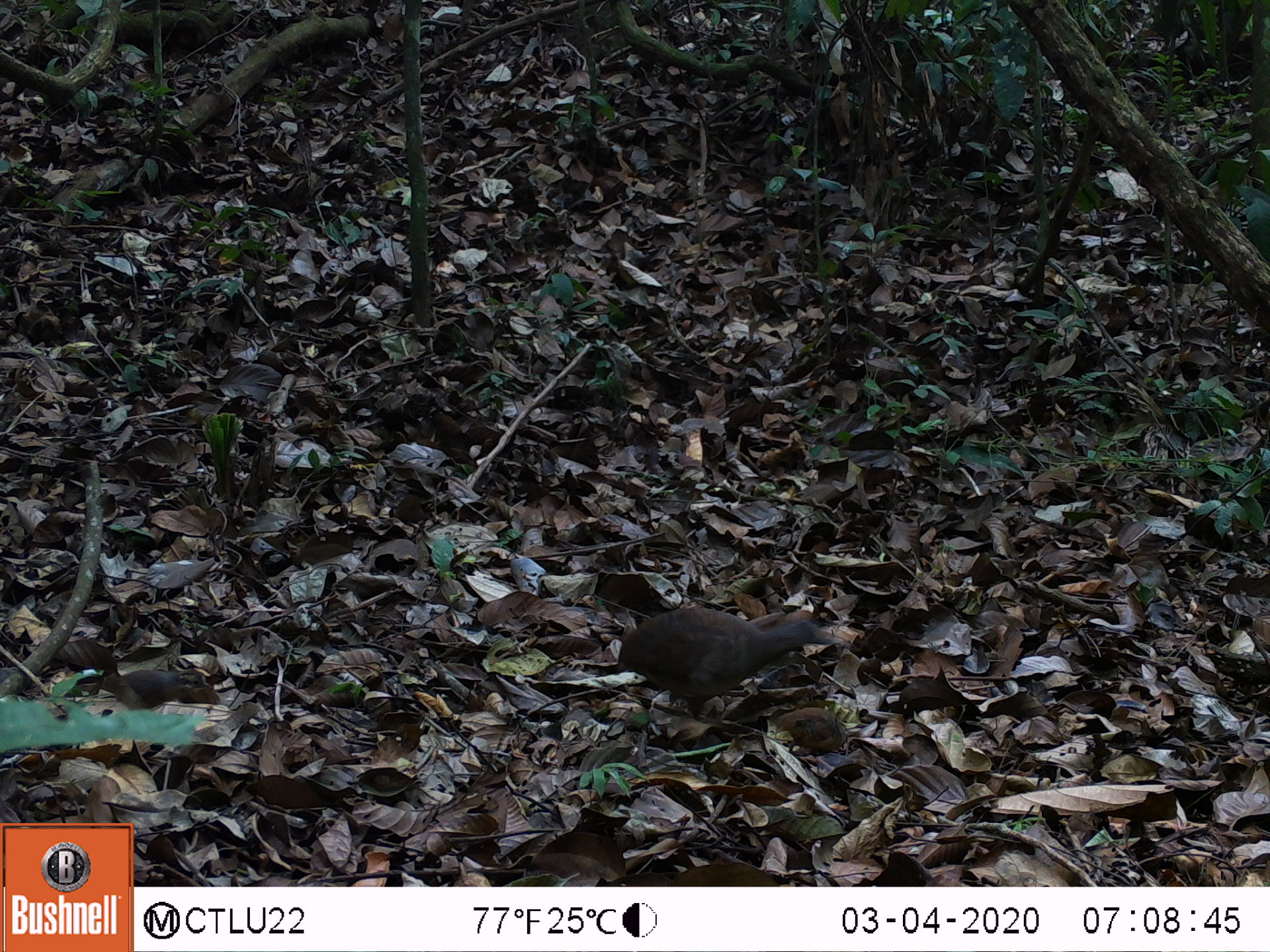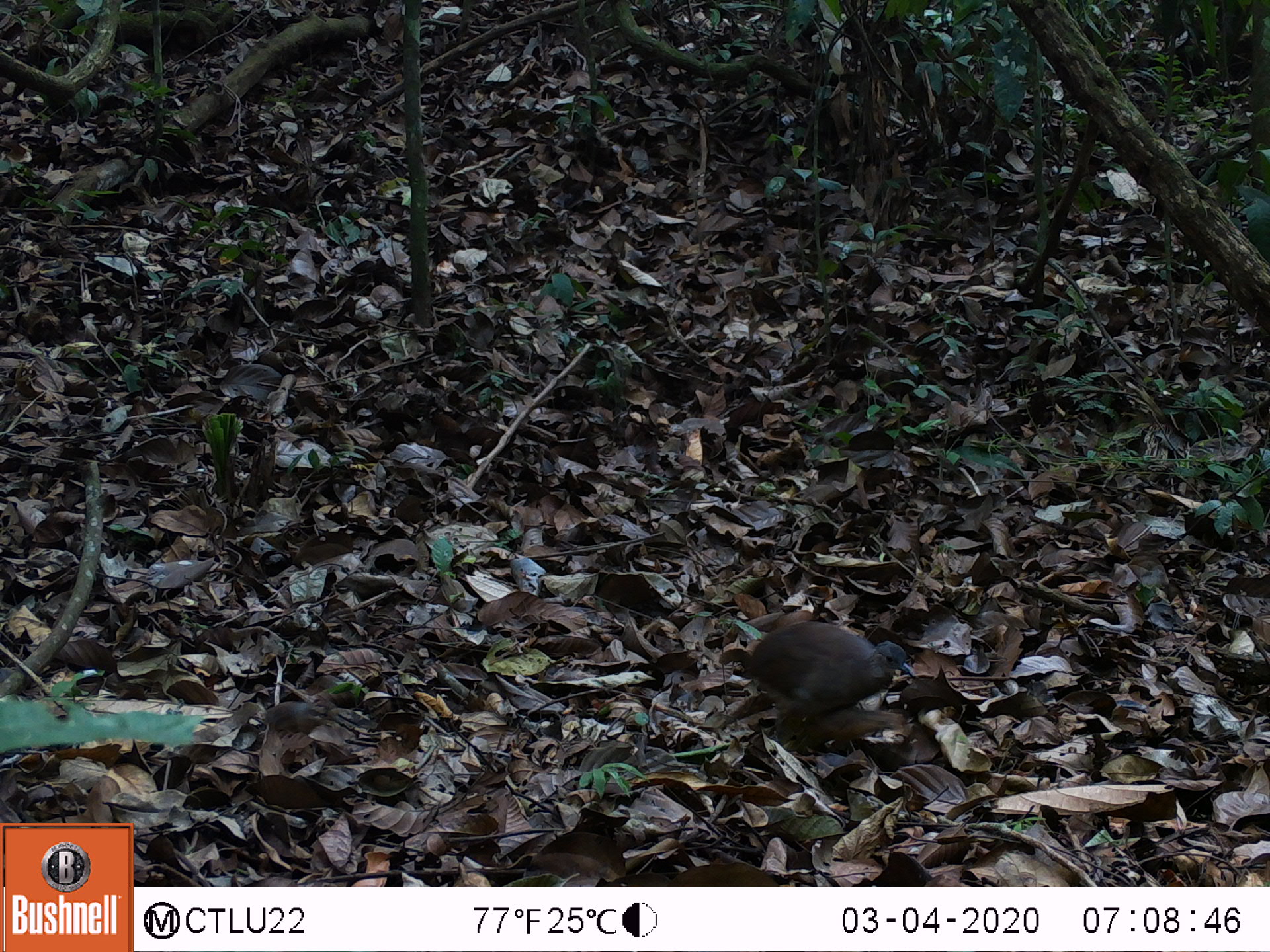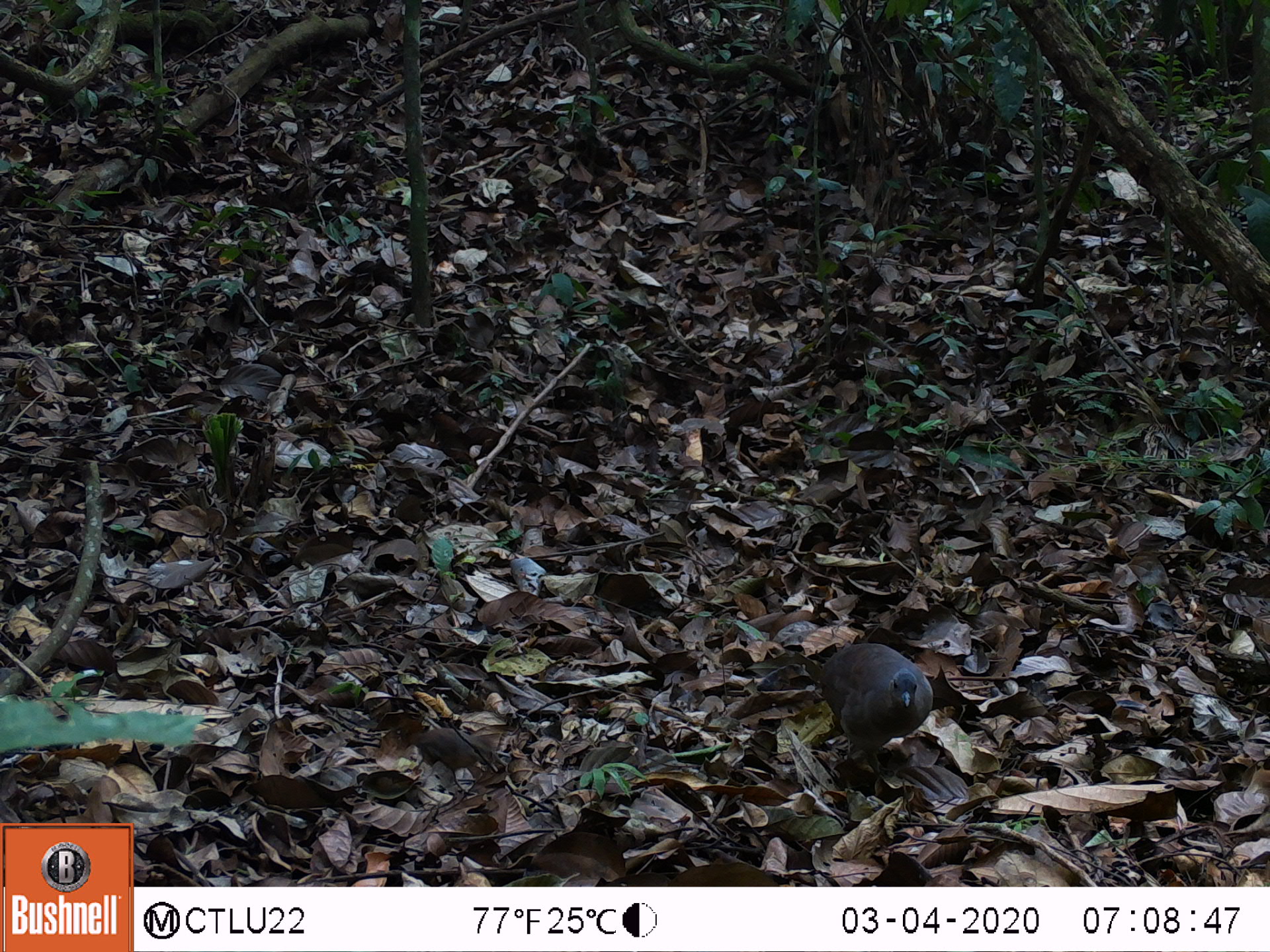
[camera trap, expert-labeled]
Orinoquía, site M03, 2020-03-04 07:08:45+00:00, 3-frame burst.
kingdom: Animalia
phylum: Chordata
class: Aves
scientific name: Aves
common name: bird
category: unknown bird